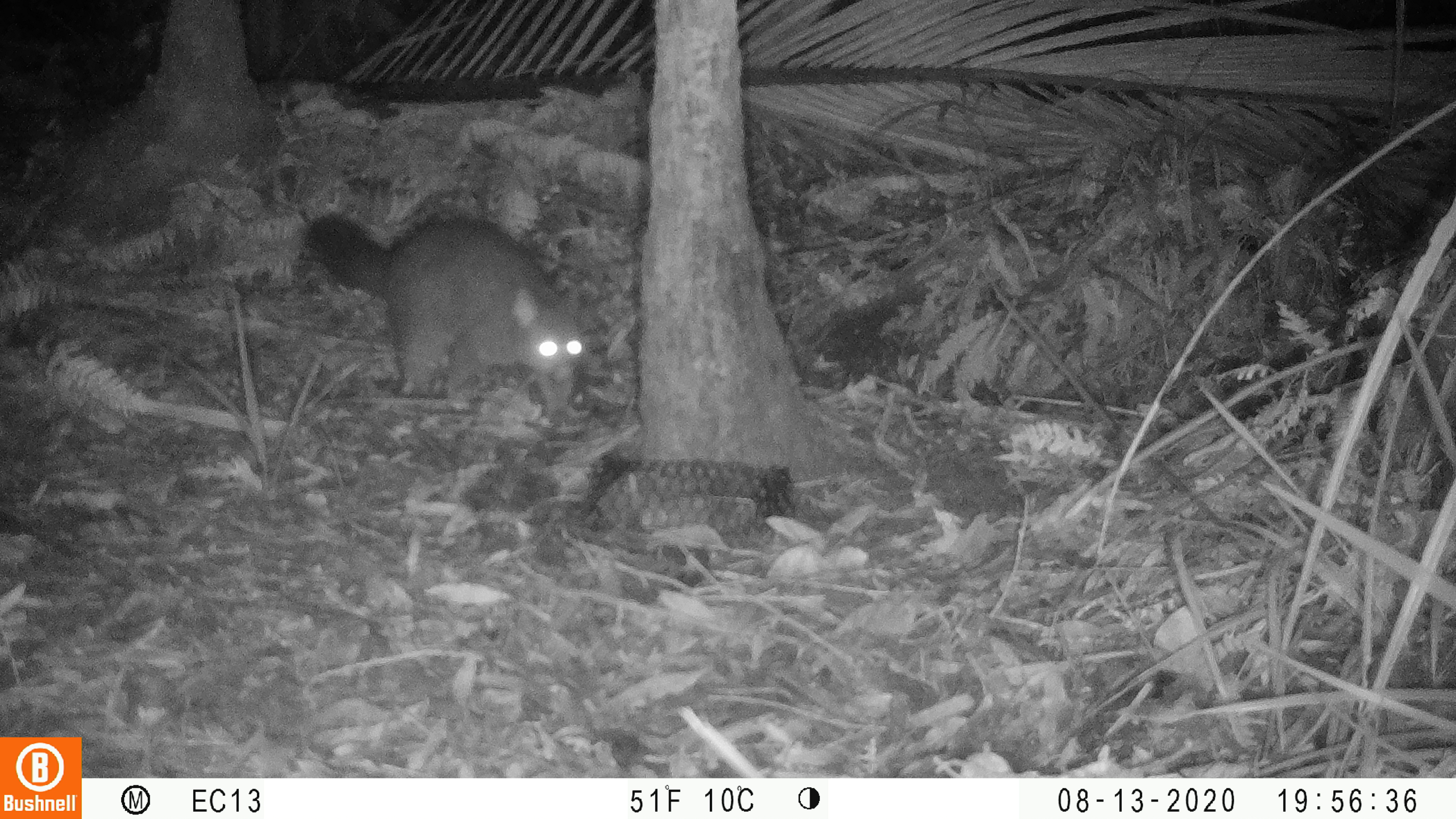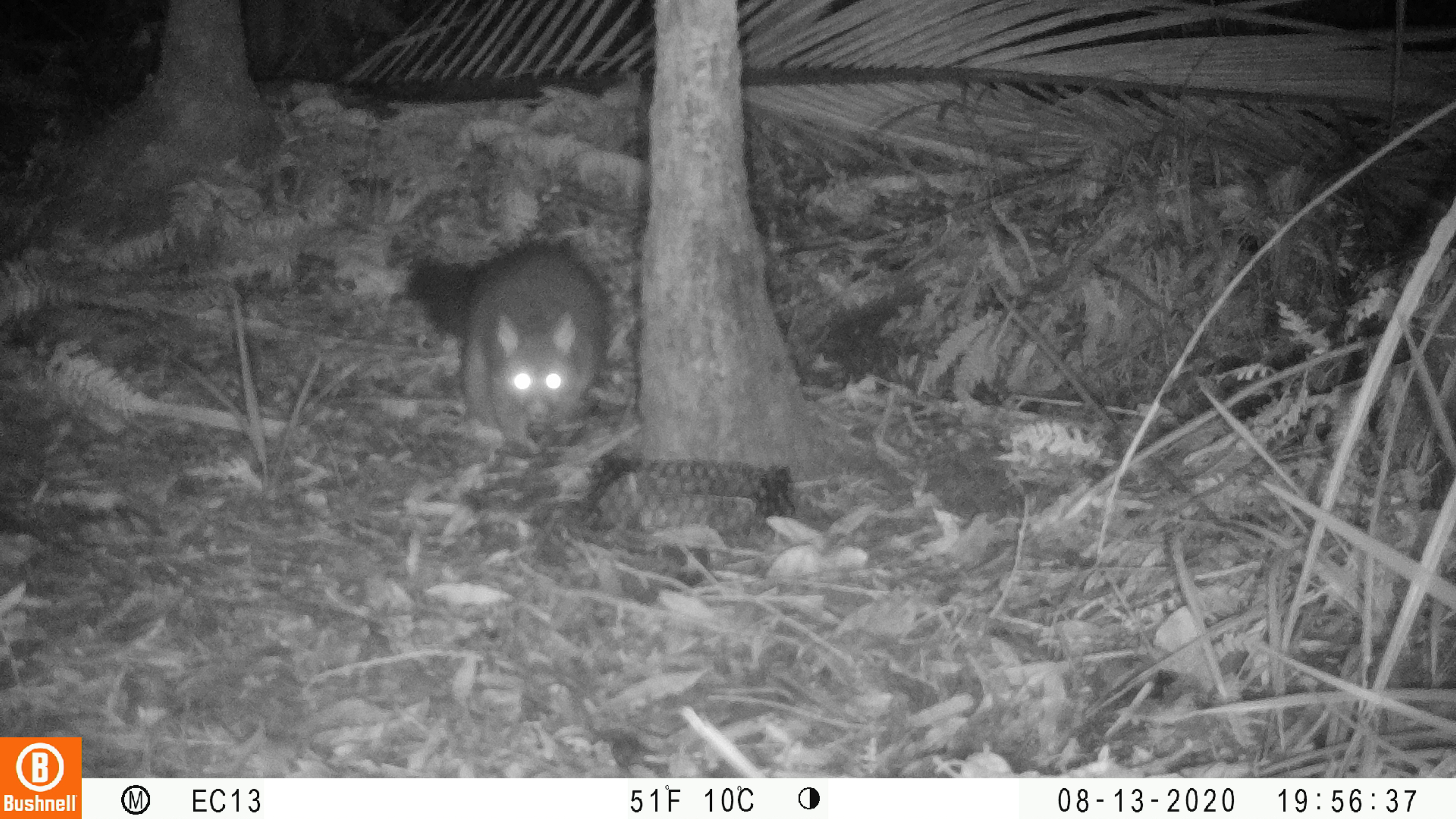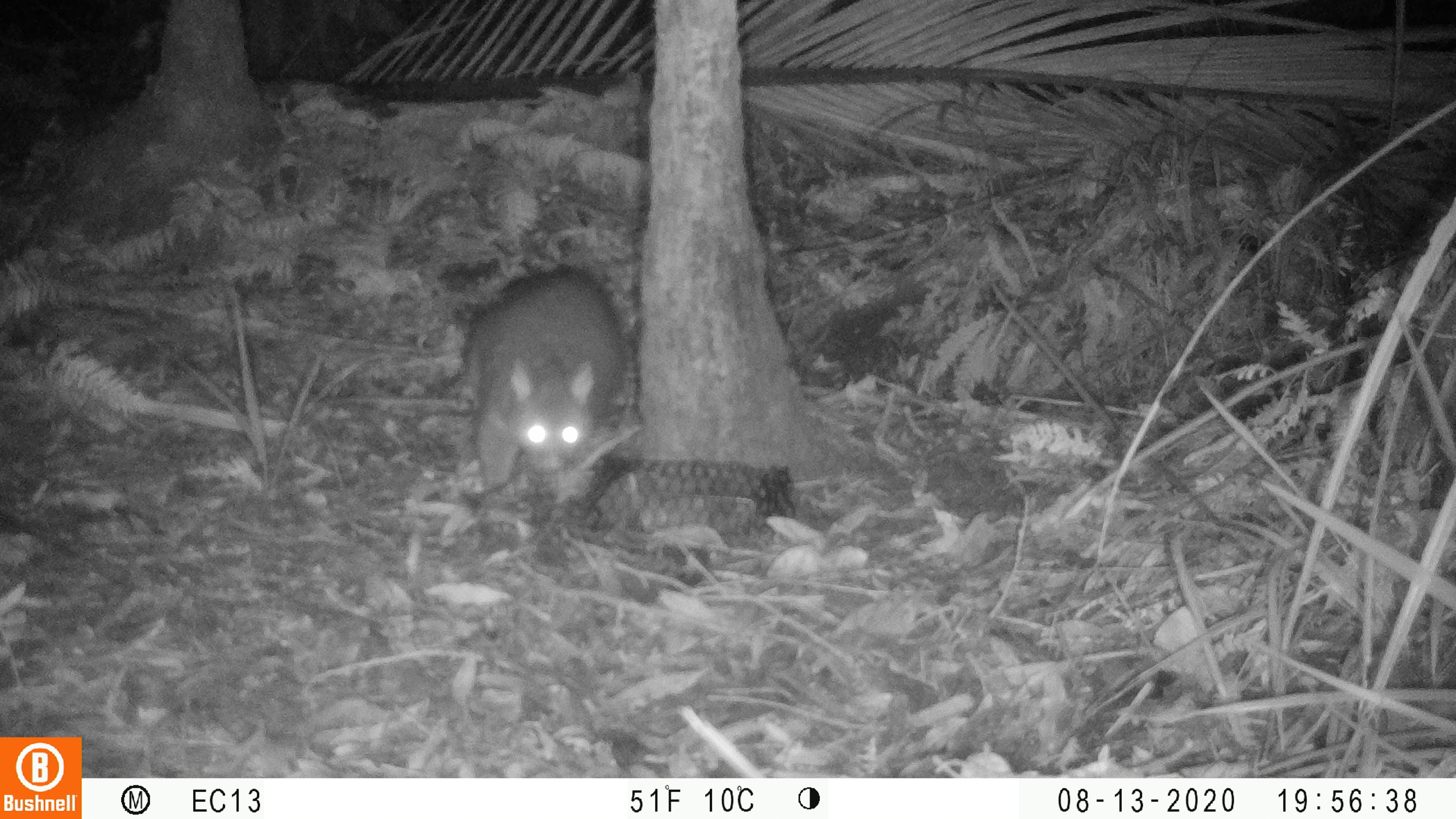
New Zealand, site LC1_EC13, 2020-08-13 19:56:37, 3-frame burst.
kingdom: Animalia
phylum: Chordata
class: Mammalia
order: Diprotodontia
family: Phalangeridae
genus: Trichosurus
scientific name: Trichosurus vulpecula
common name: common brushtail possum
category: possum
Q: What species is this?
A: Possum (common brushtail possum) (Trichosurus vulpecula).